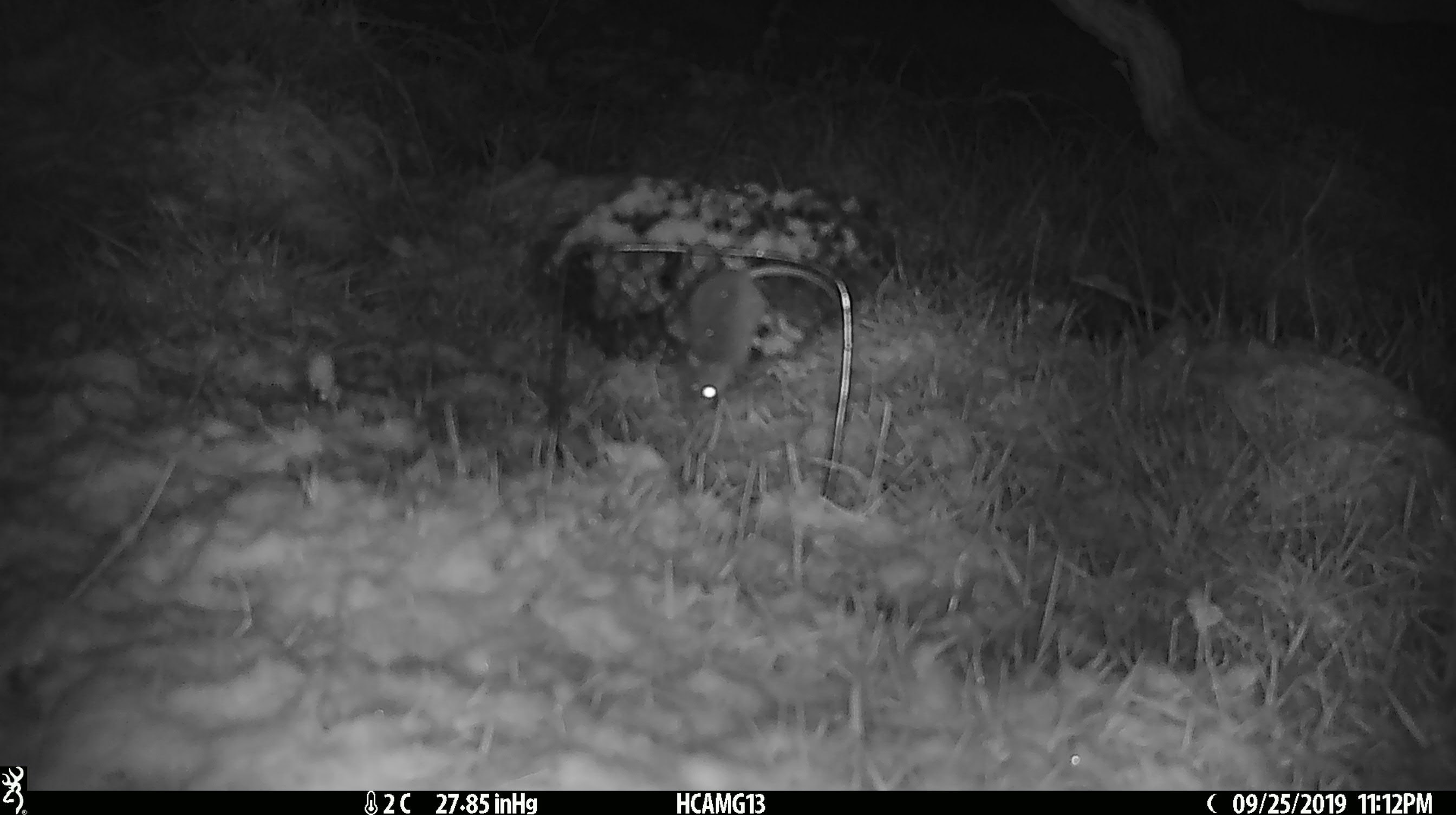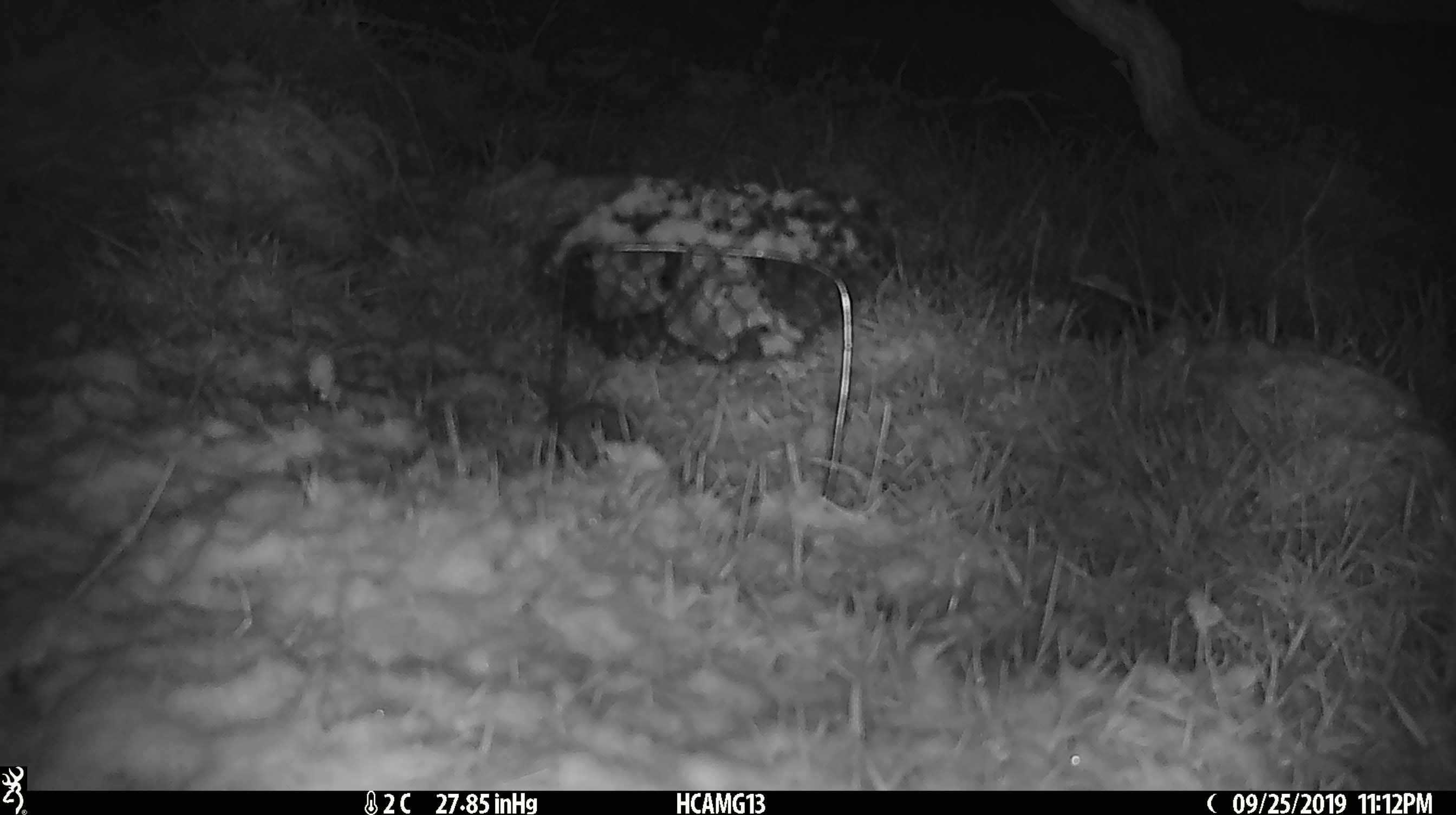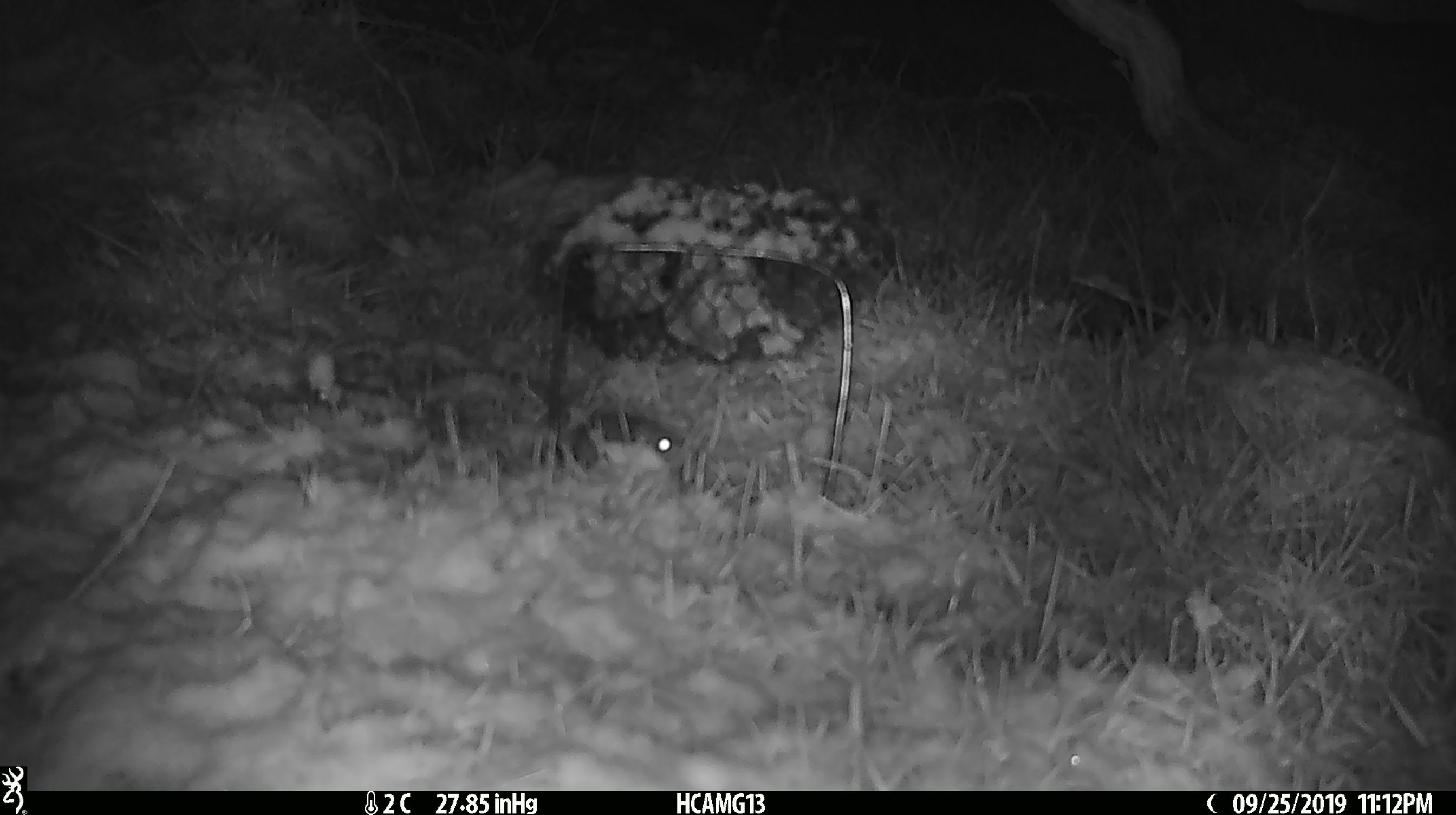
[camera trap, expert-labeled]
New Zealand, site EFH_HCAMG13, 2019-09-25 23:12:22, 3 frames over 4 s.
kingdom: Animalia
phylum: Chordata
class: Mammalia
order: Rodentia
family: Muridae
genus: Mus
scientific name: Mus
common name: mouse